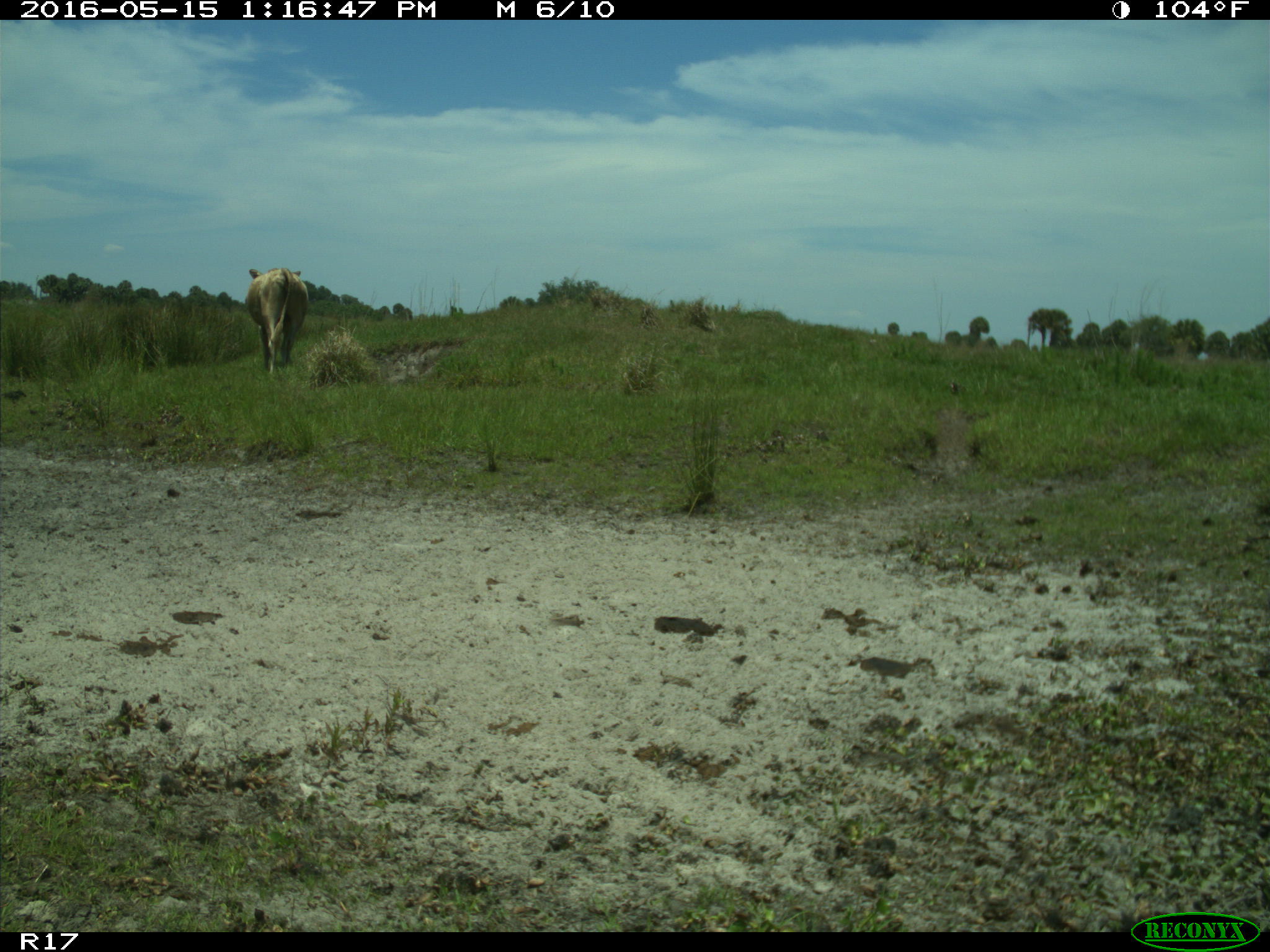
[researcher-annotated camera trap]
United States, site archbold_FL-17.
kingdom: Animalia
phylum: Chordata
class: Mammalia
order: Artiodactyla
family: Bovidae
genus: Bos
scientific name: Bos taurus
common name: domestic cow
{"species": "Bos taurus (domestic cow)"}